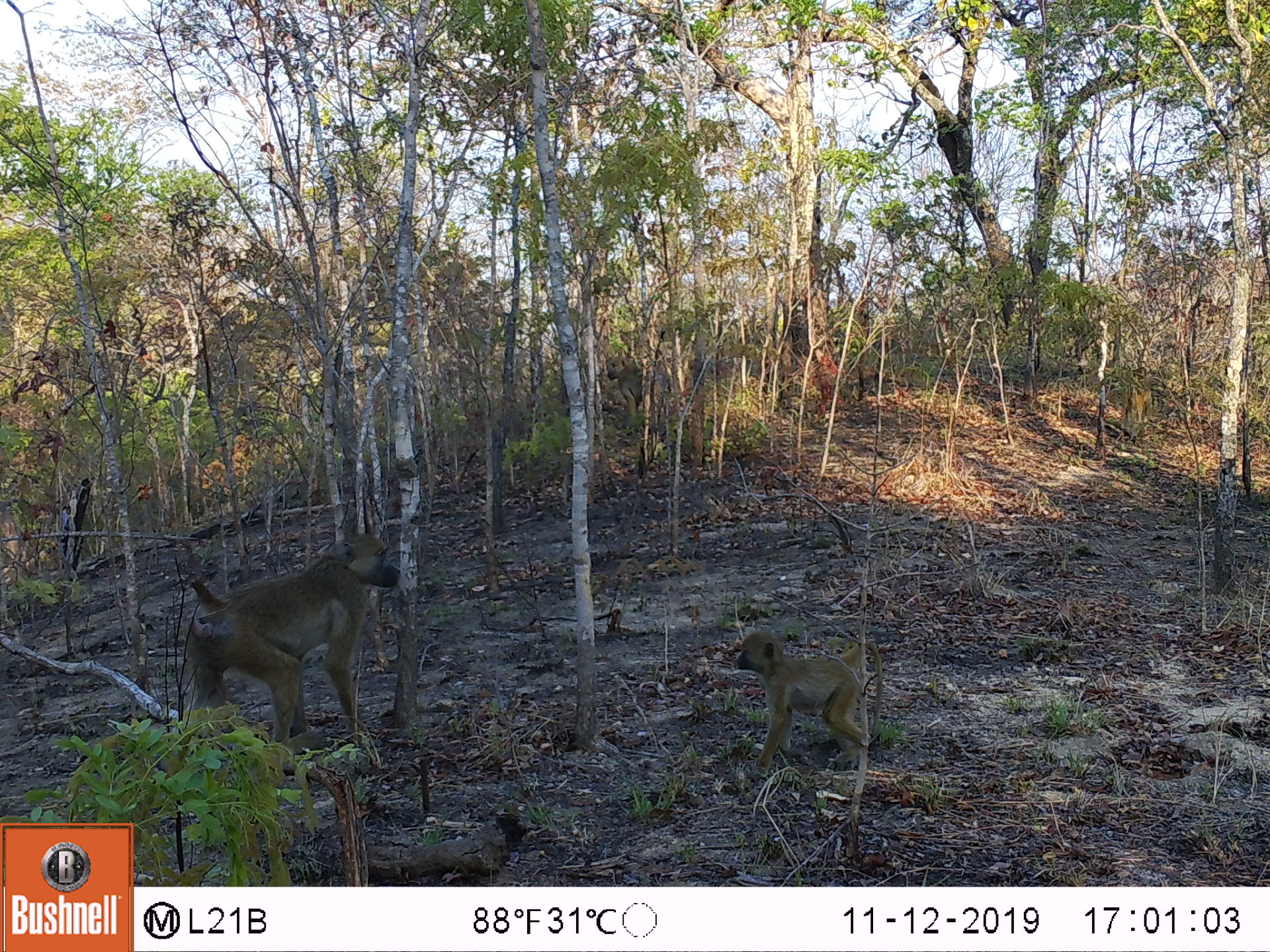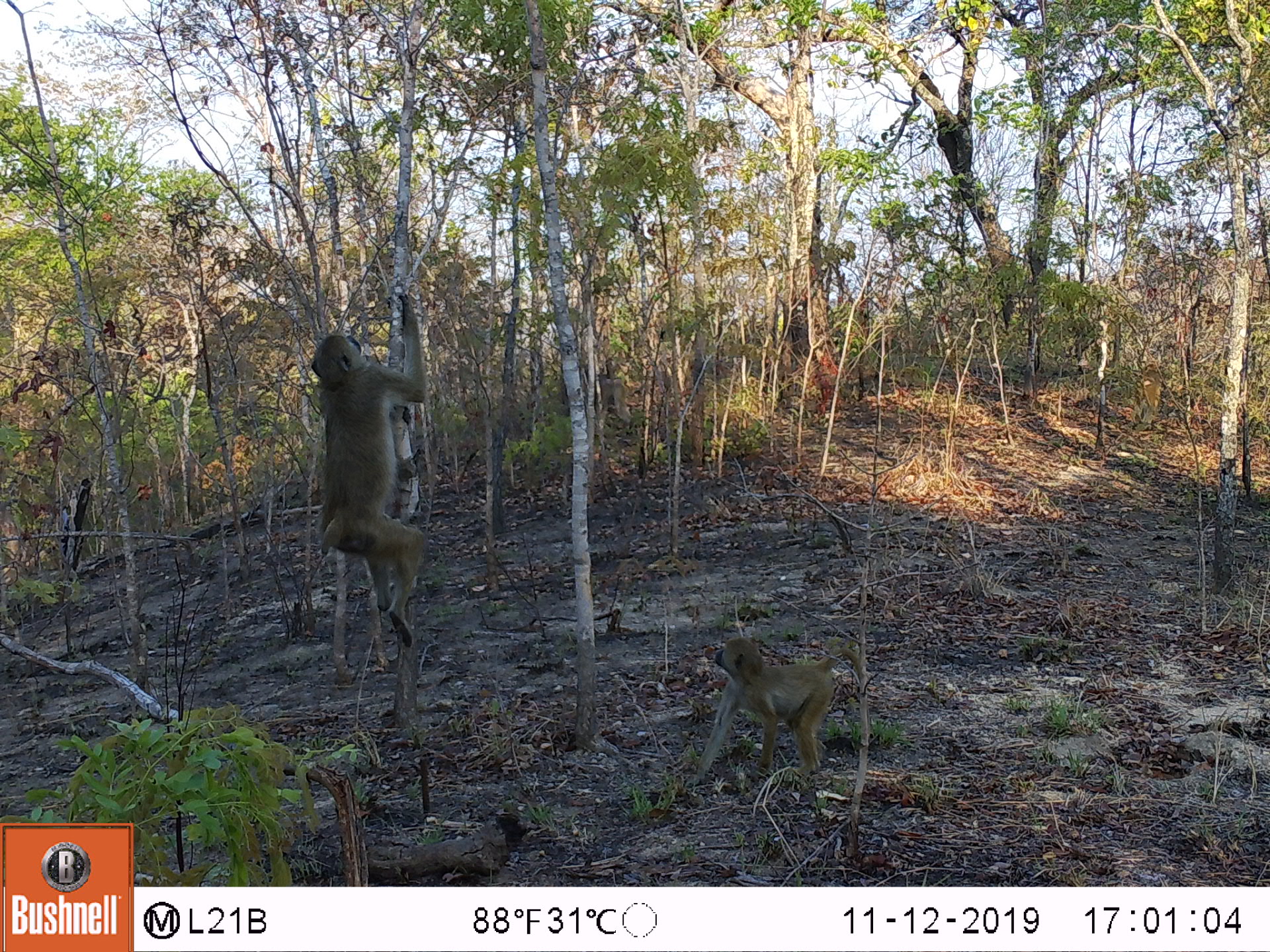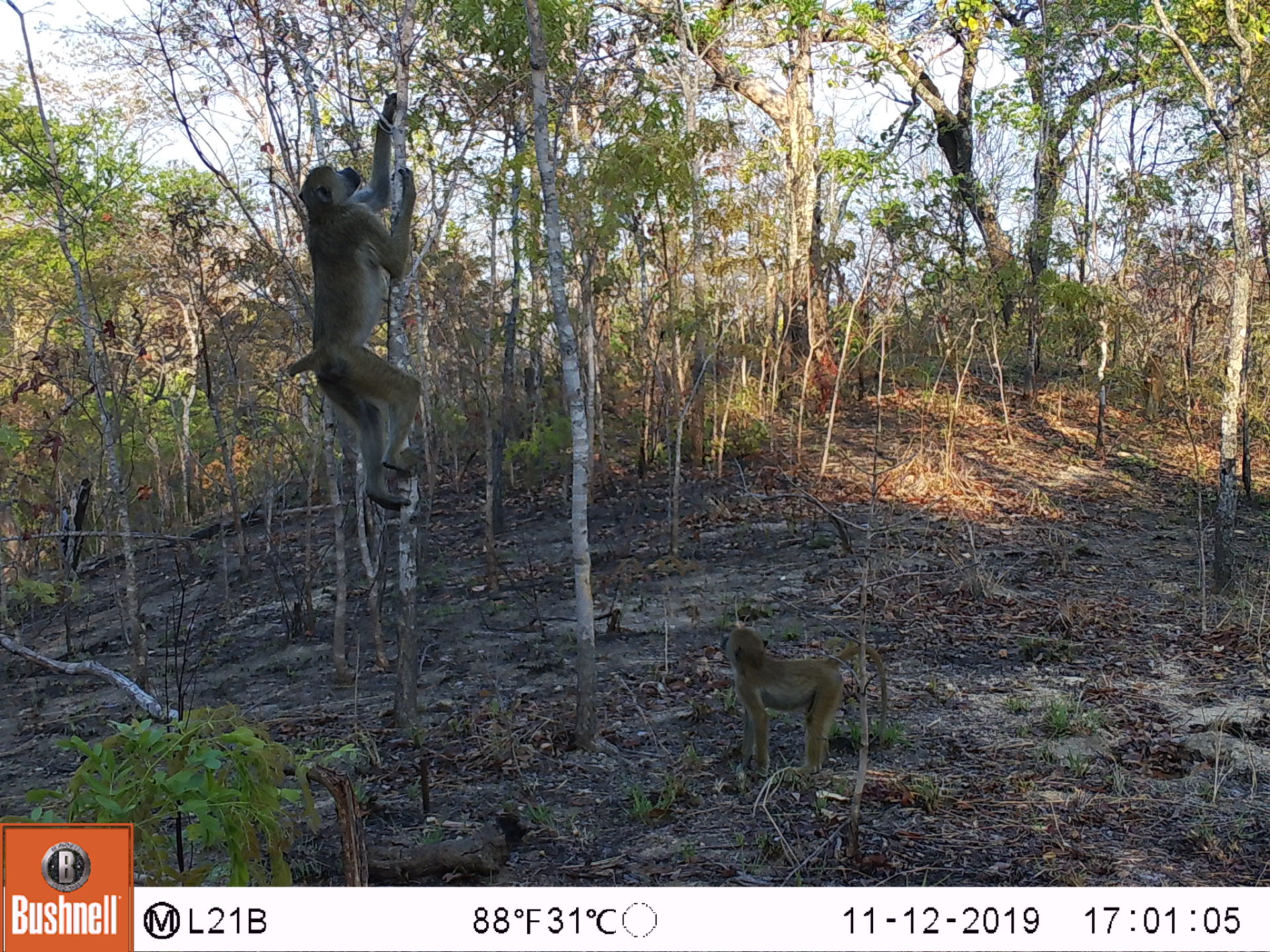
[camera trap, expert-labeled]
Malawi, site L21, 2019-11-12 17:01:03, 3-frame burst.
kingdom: Animalia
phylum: Chordata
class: Mammalia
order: Primates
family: Cercopithecidae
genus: Papio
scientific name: Papio cynocephalus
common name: yellow baboon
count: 3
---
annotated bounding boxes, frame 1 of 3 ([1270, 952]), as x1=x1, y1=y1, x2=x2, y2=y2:
yellow baboon: x1=184, y1=532, x2=408, y2=759; x1=732, y1=631, x2=889, y2=760; x1=605, y1=354, x2=663, y2=419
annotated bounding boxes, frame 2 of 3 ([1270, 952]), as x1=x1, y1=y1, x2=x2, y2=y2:
yellow baboon: x1=312, y1=286, x2=432, y2=656; x1=676, y1=638, x2=865, y2=791; x1=595, y1=365, x2=636, y2=431; x1=1131, y1=362, x2=1168, y2=427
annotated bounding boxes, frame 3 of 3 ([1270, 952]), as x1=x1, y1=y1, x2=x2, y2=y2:
yellow baboon: x1=297, y1=89, x2=421, y2=528; x1=717, y1=621, x2=885, y2=767; x1=1126, y1=345, x2=1174, y2=426